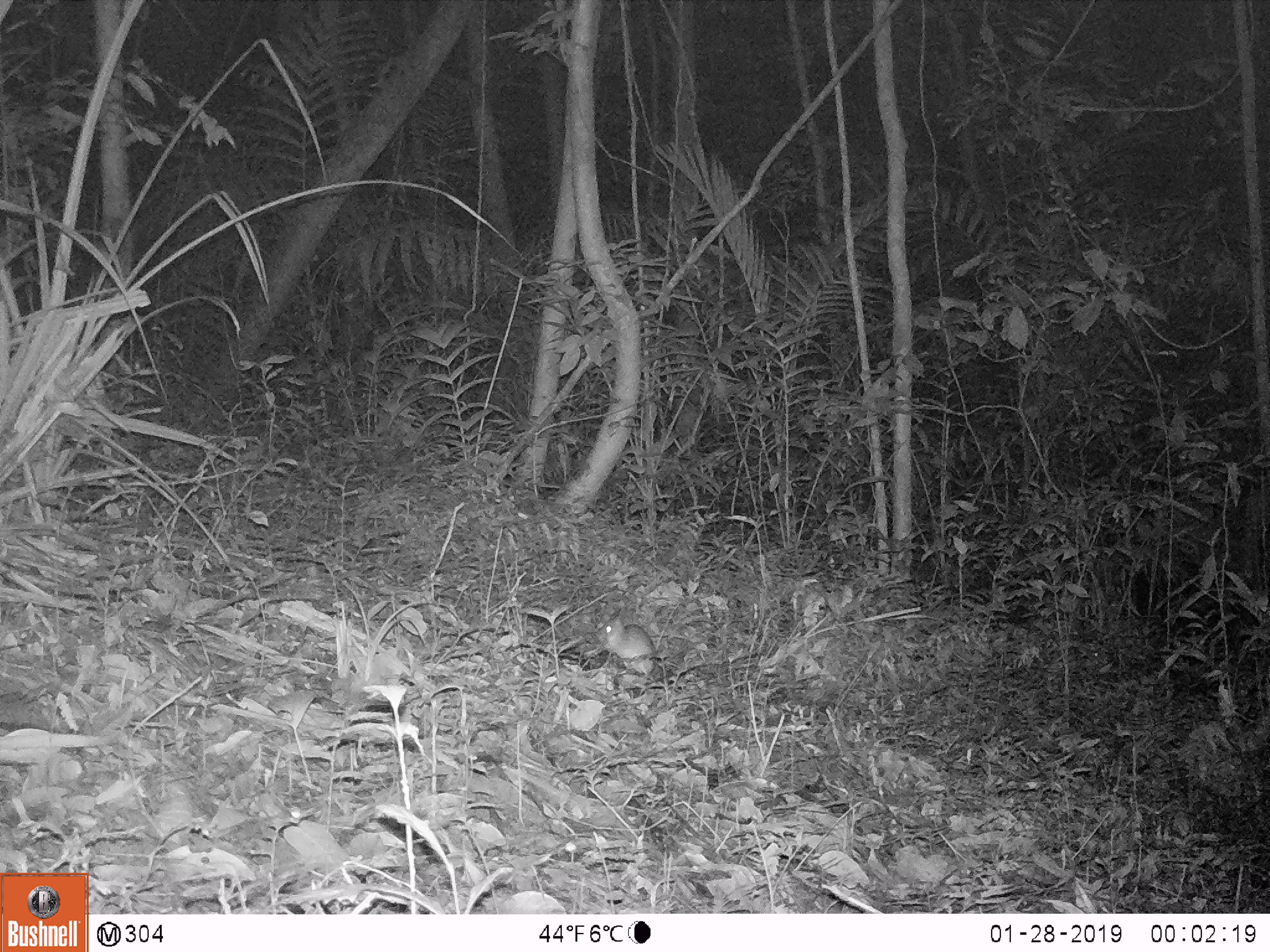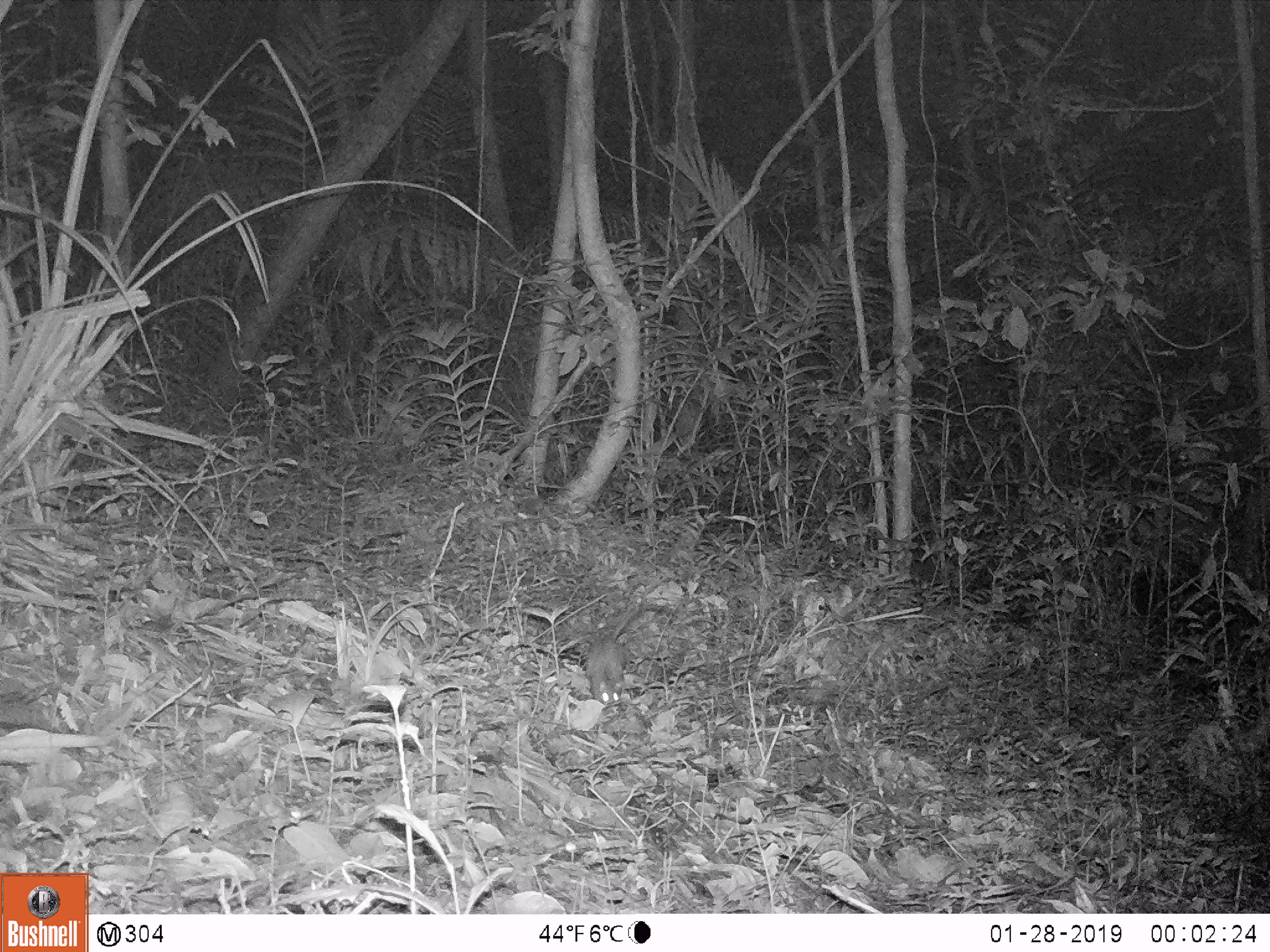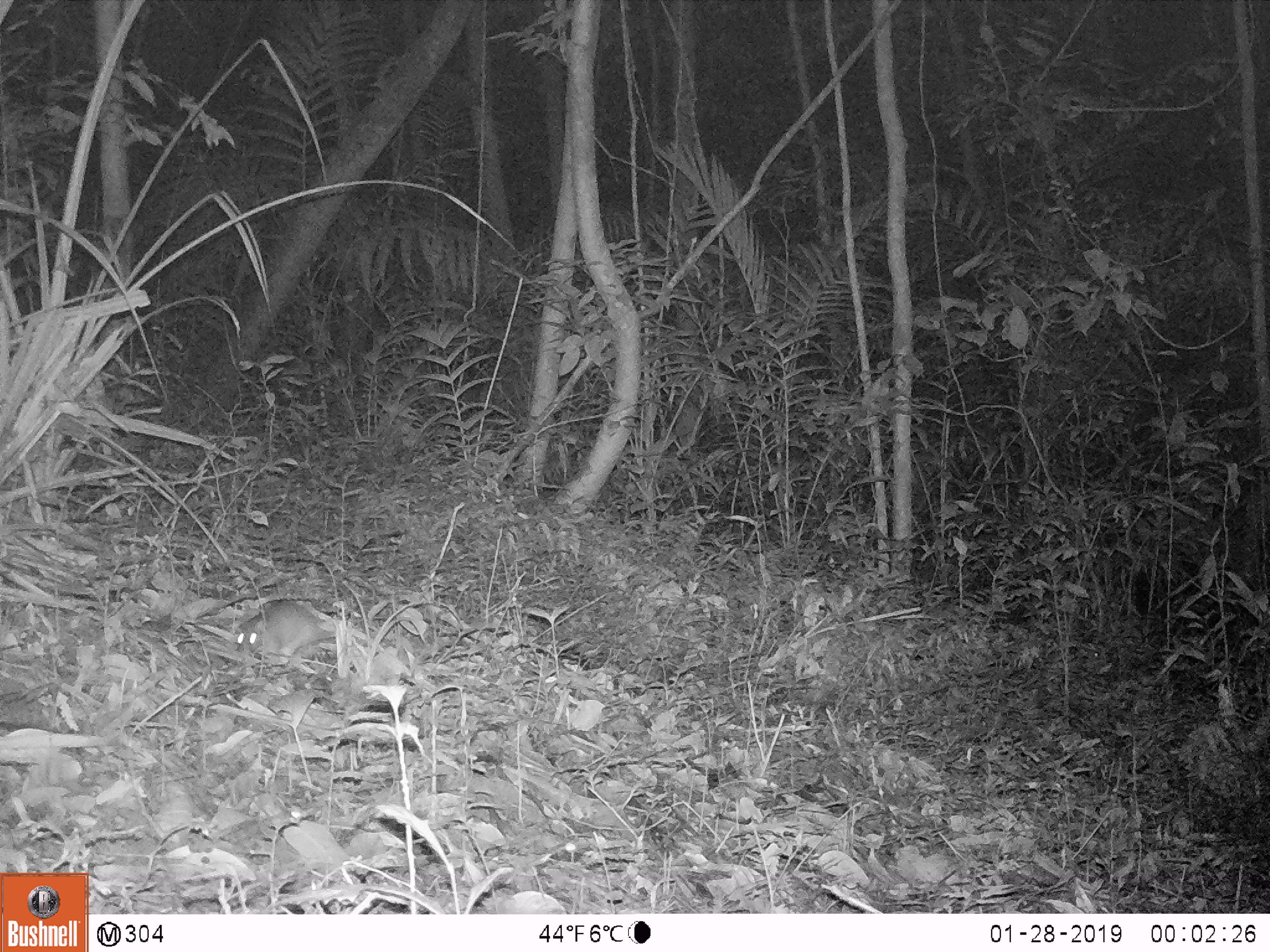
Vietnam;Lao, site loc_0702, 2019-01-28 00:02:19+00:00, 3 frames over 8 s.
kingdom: Animalia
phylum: Chordata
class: Mammalia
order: Rodentia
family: Muridae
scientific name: Muridae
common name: old-world mice and rats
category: unidentified murid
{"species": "unidentified murid (old-world mice and rats) (Muridae)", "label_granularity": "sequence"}